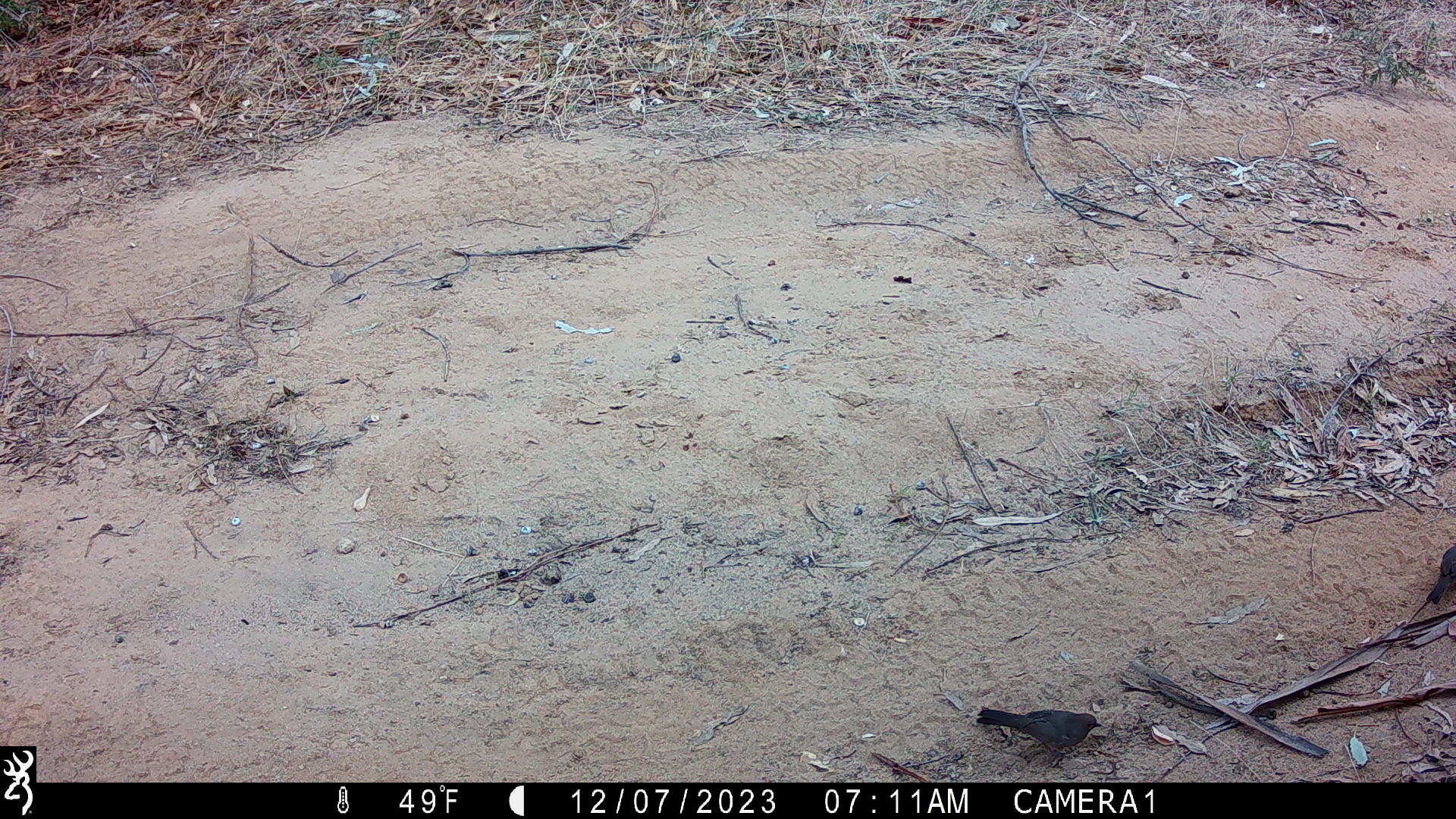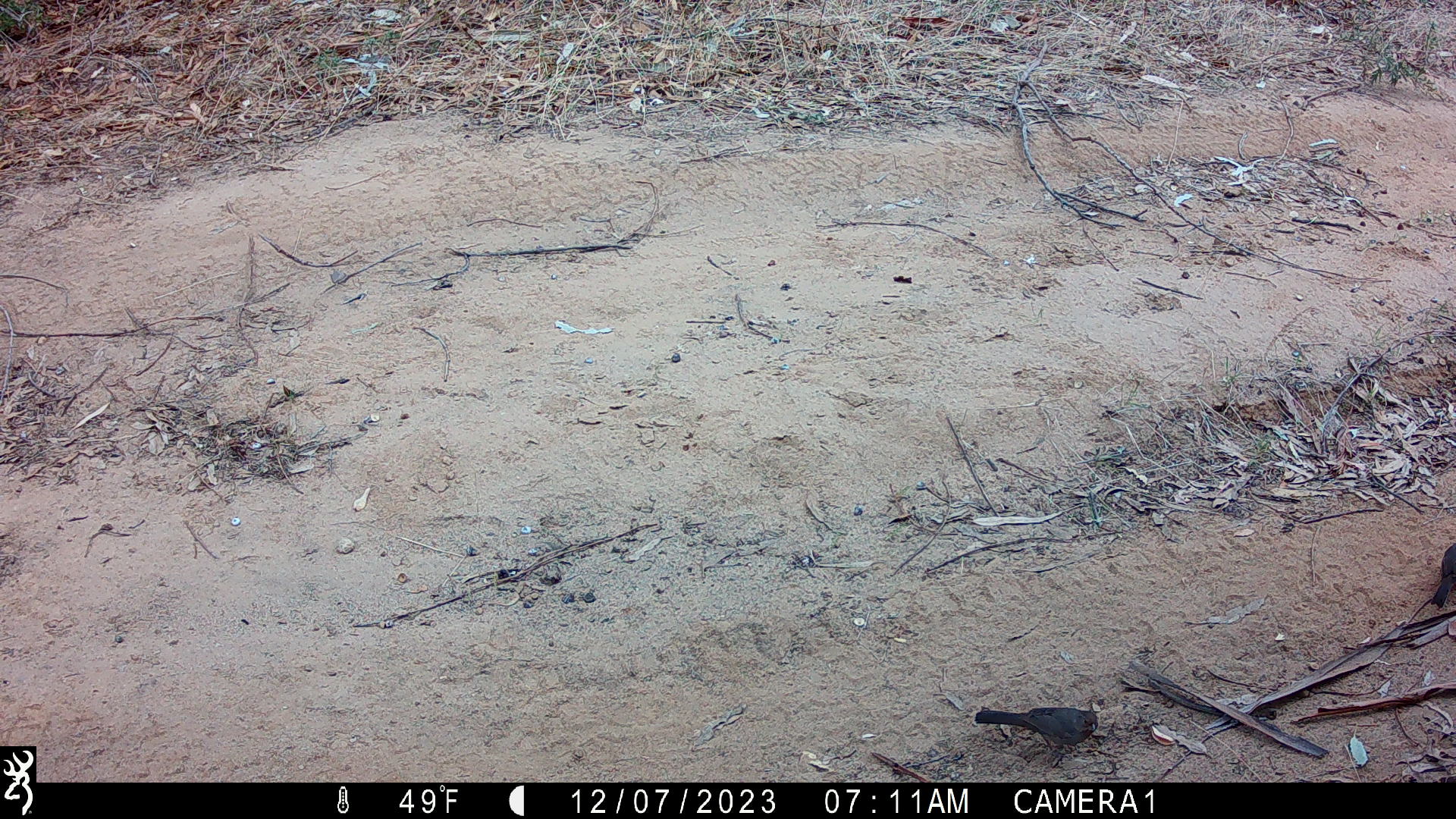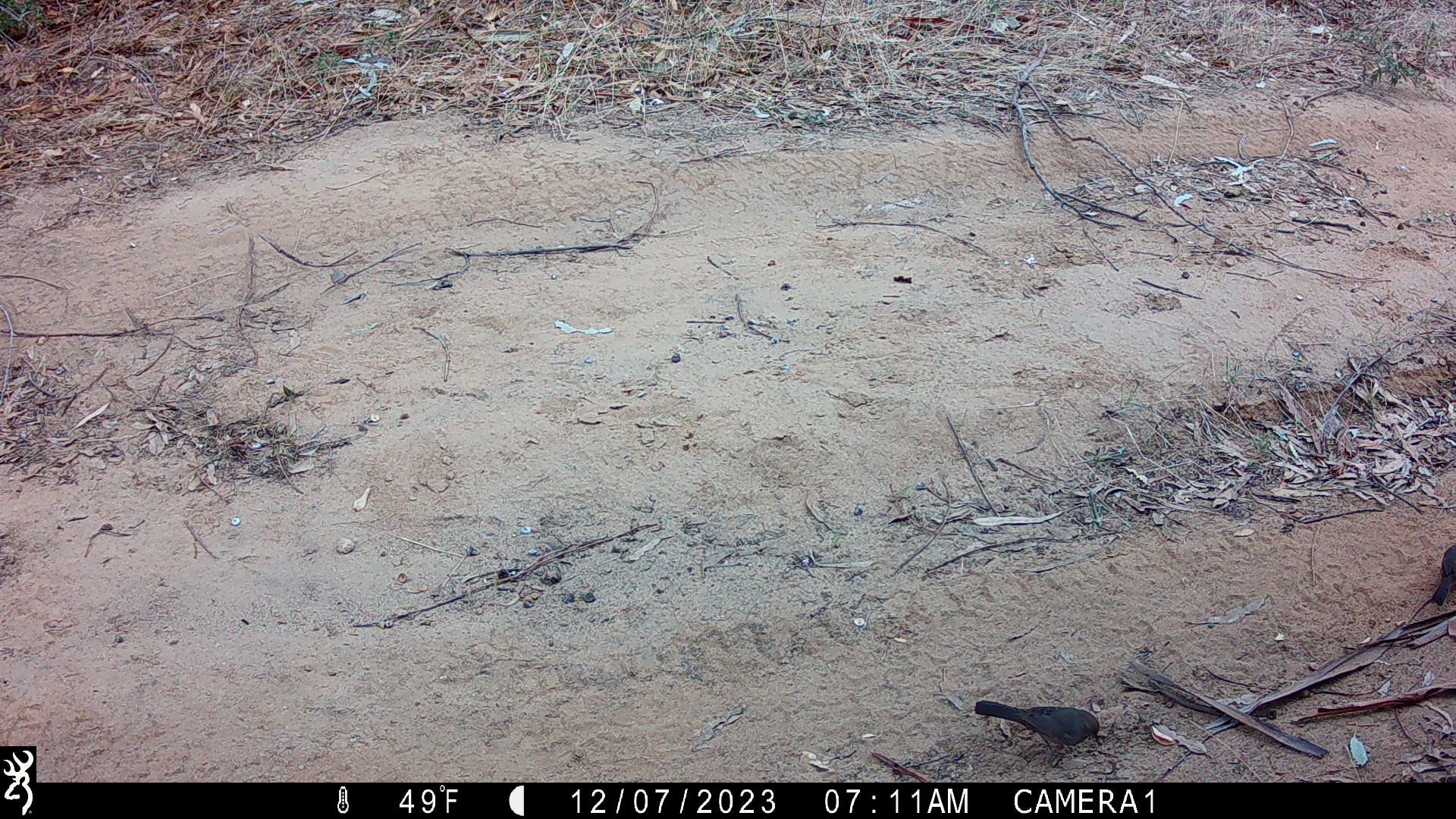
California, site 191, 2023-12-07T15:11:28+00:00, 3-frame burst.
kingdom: Animalia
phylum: Chordata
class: Aves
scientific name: Aves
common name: bird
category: unknown bird